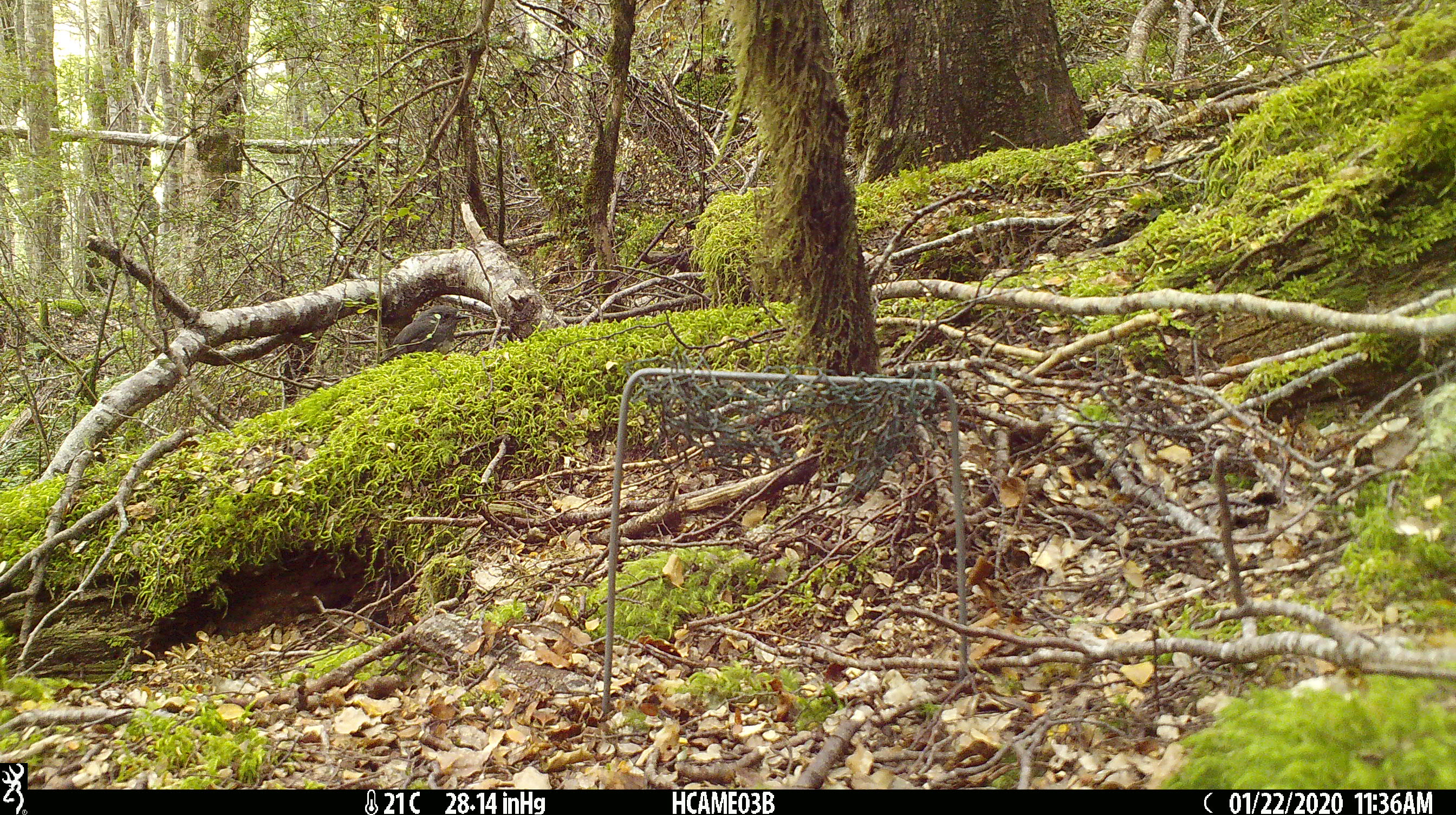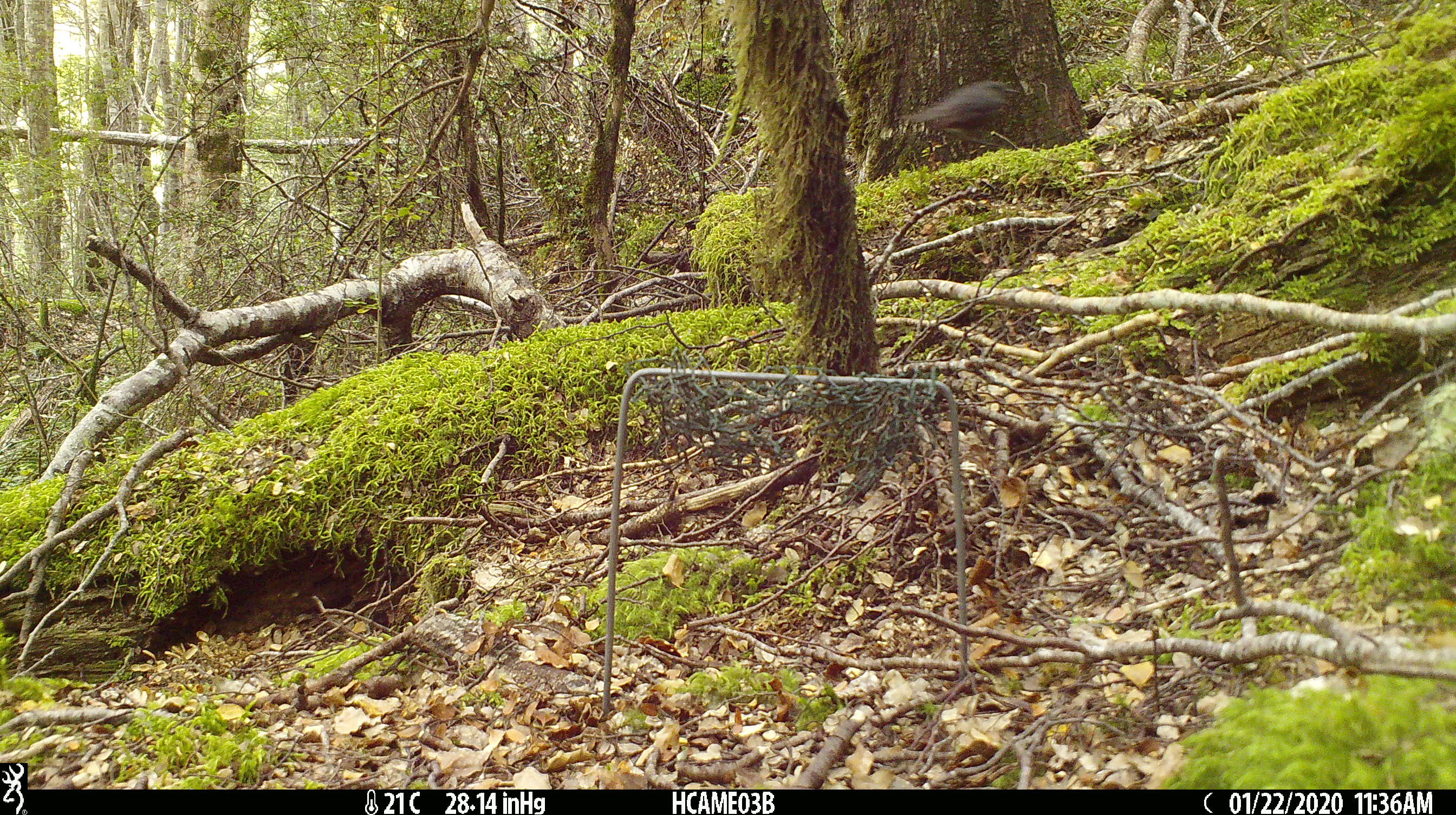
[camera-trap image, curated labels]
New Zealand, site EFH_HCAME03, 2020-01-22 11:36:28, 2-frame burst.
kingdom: Animalia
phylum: Chordata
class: Aves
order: Passeriformes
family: Petroicidae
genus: Petroica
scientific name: Petroica australis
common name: new zealand robin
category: robin